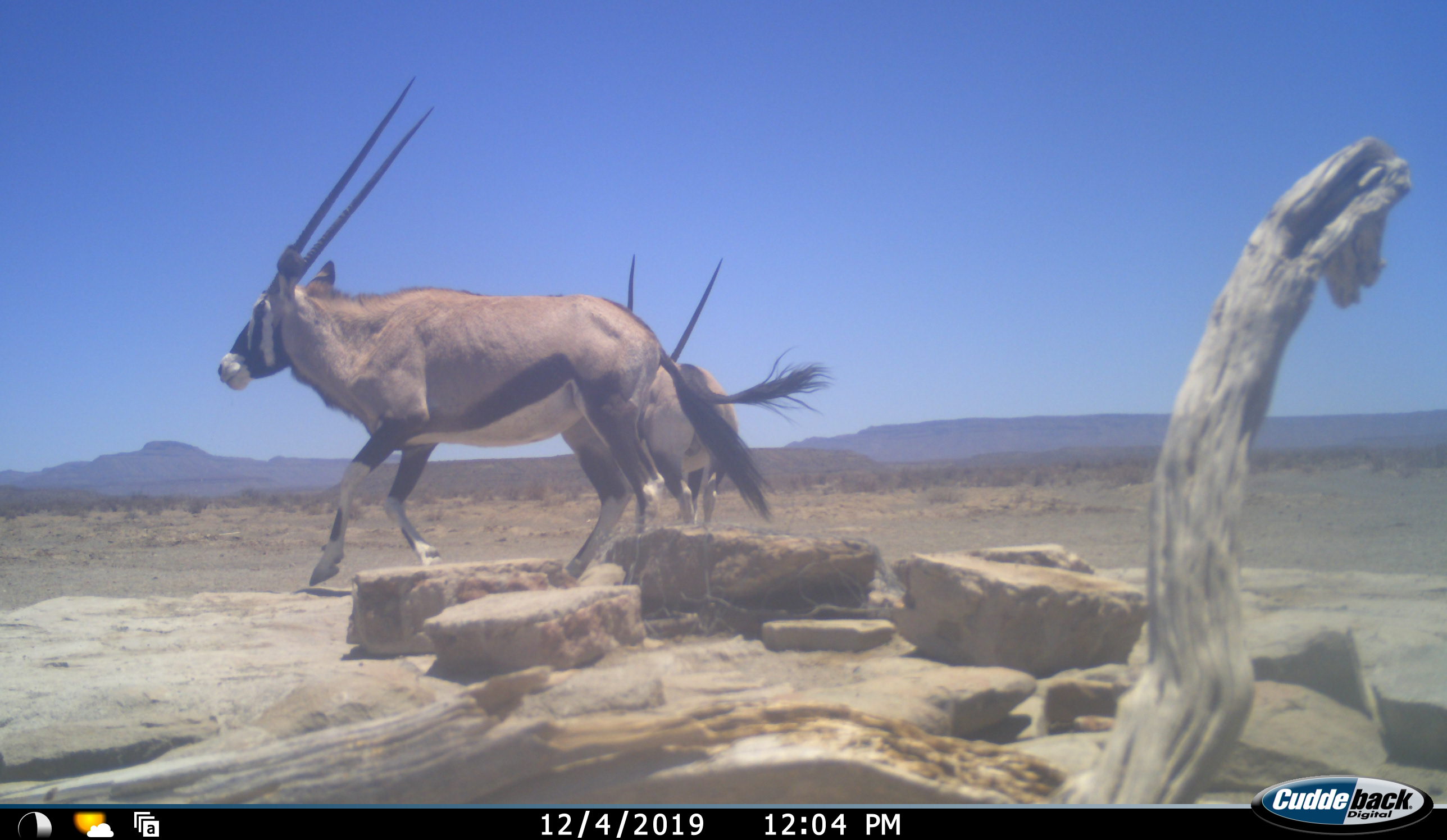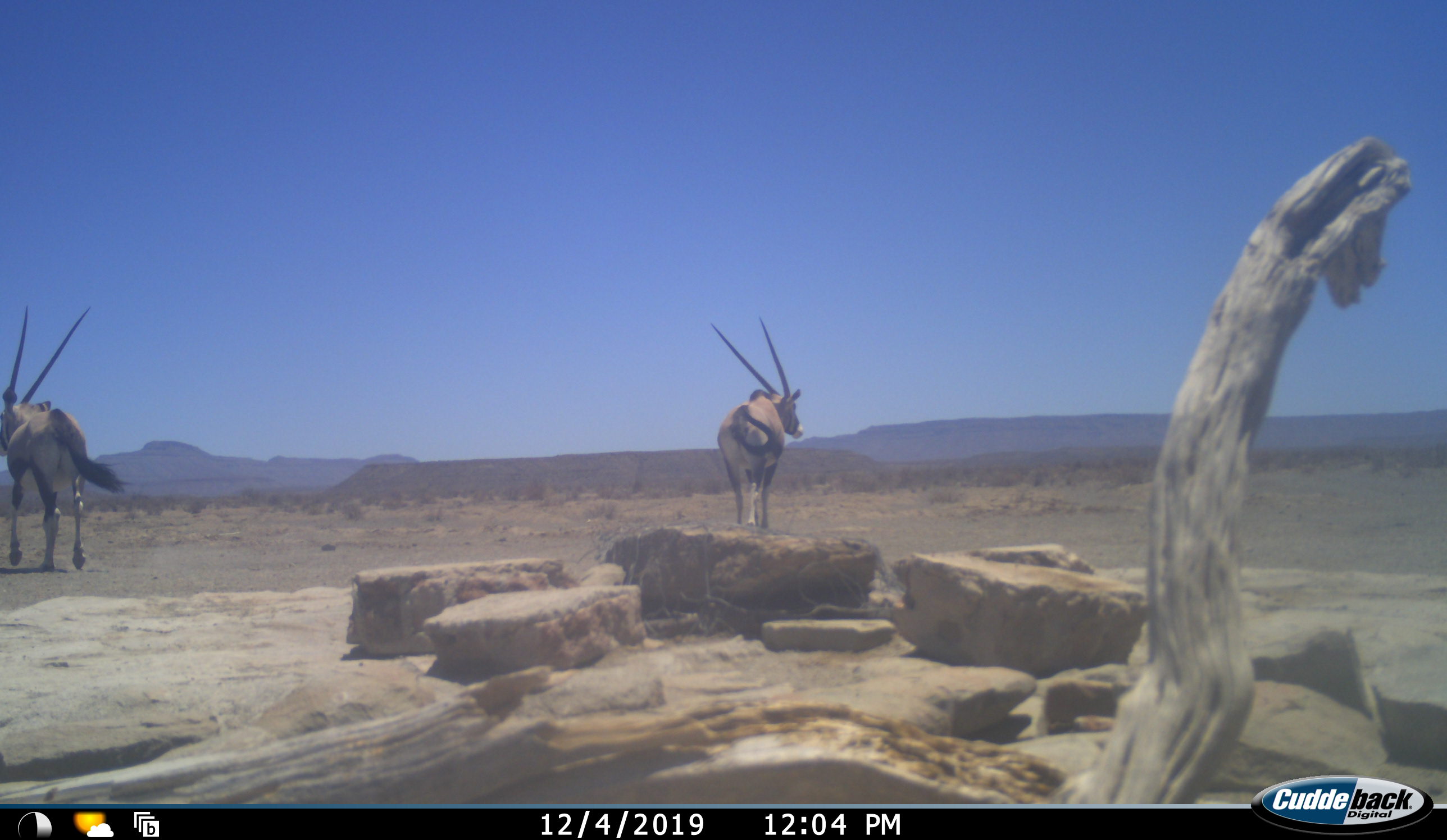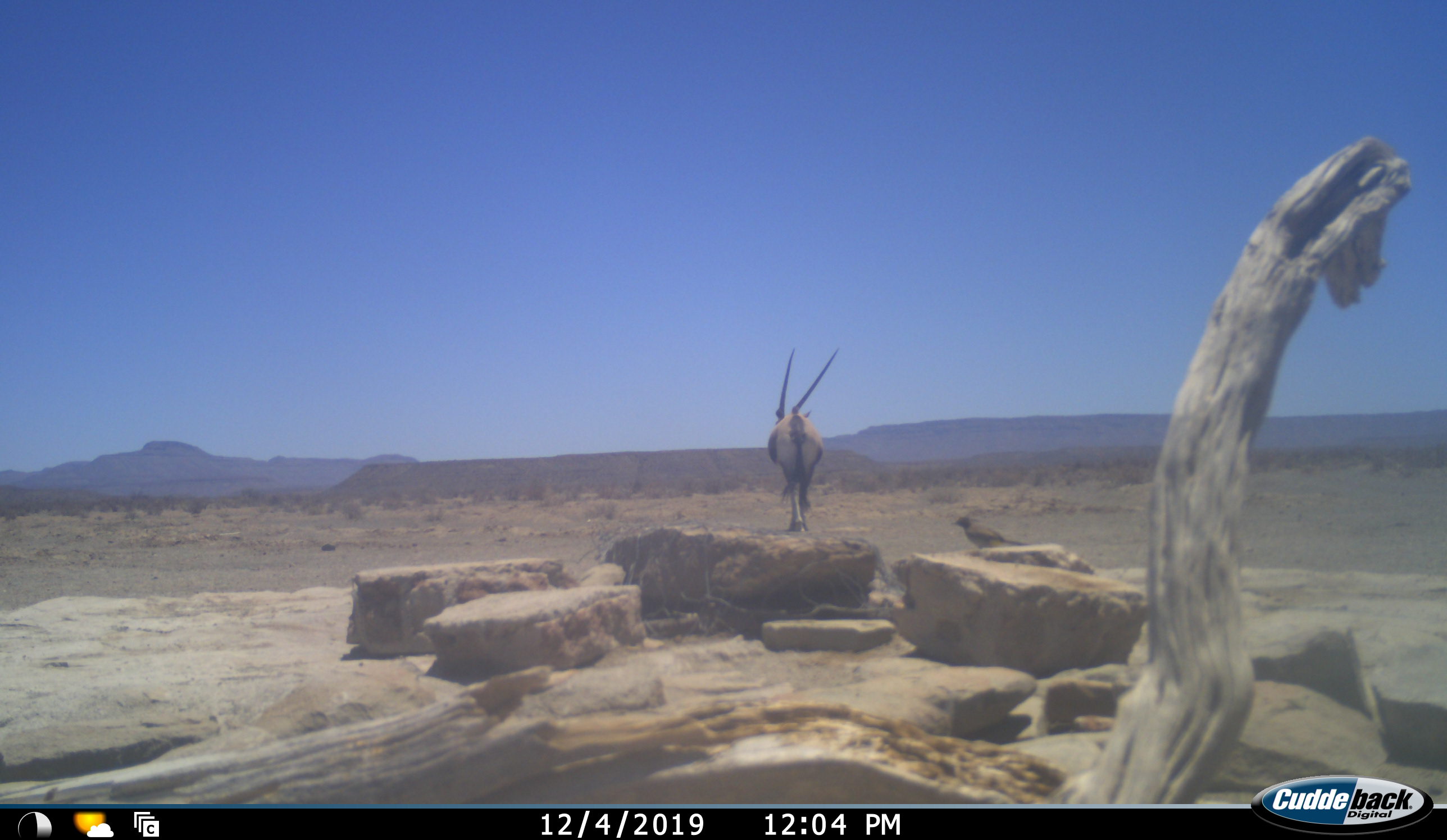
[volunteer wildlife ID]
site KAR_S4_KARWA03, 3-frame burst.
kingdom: Animalia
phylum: Chordata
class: Mammalia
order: Artiodactyla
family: Bovidae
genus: Oryx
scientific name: Oryx gazella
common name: gemsbok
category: oryx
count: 2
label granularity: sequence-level